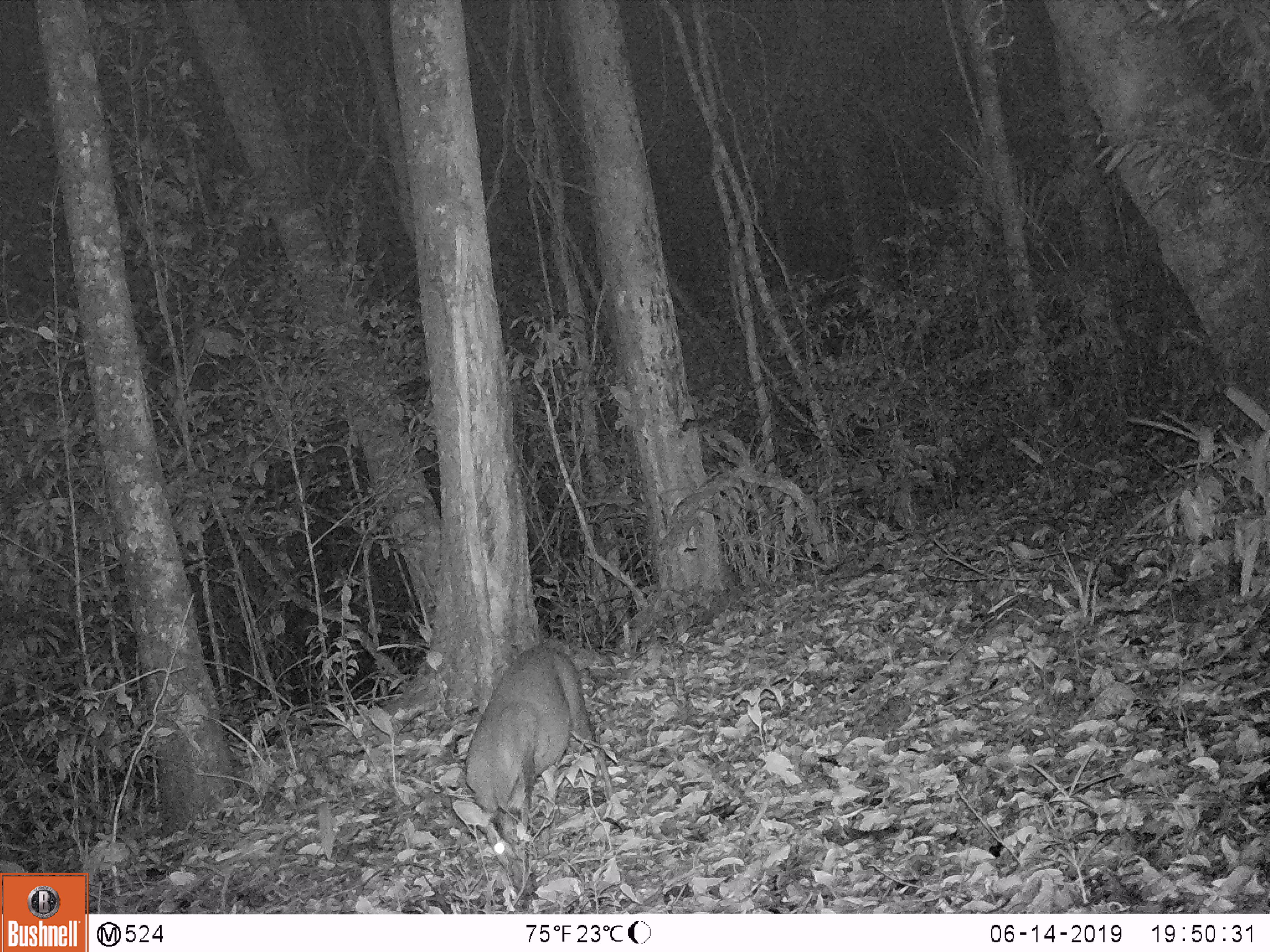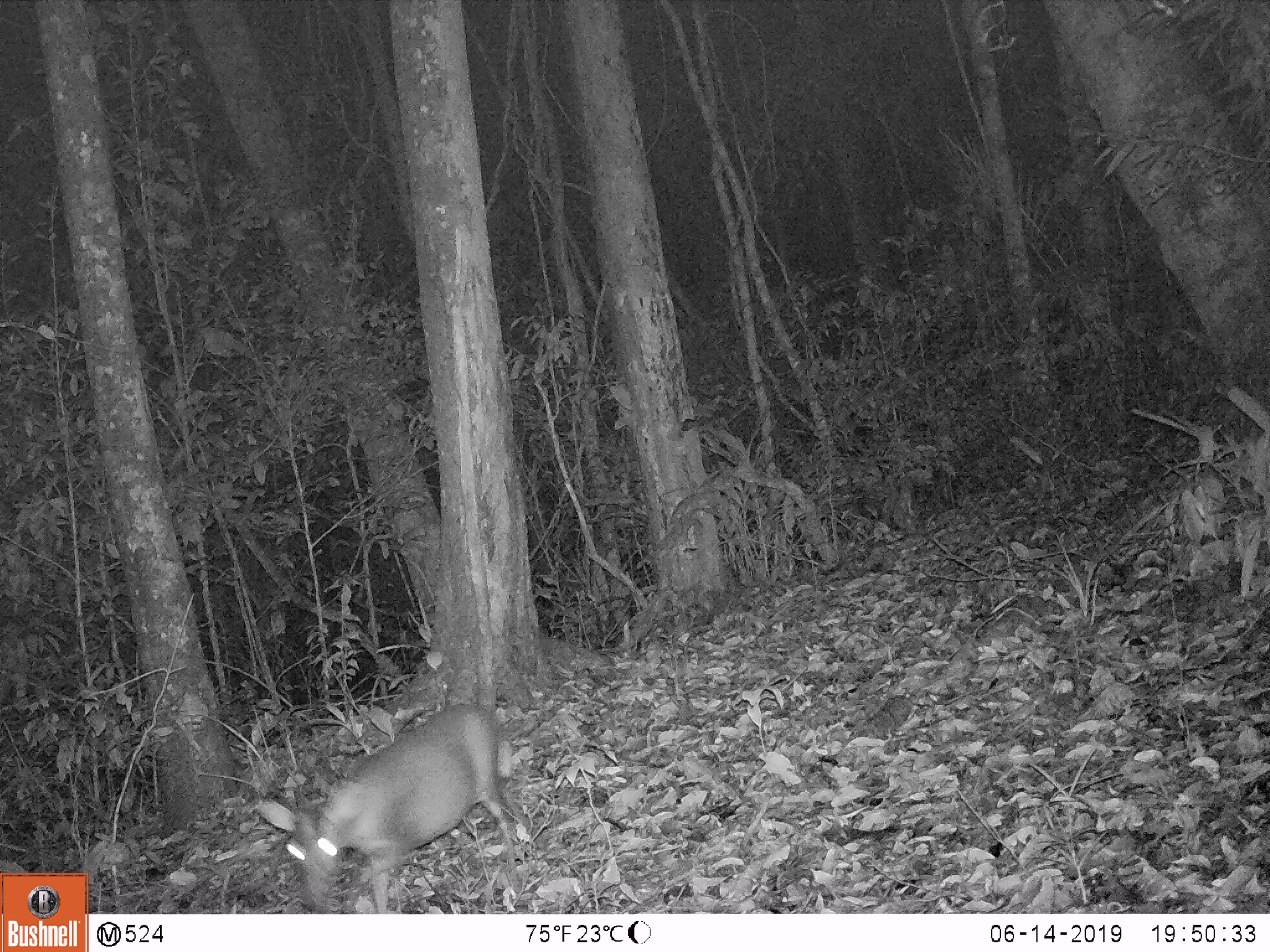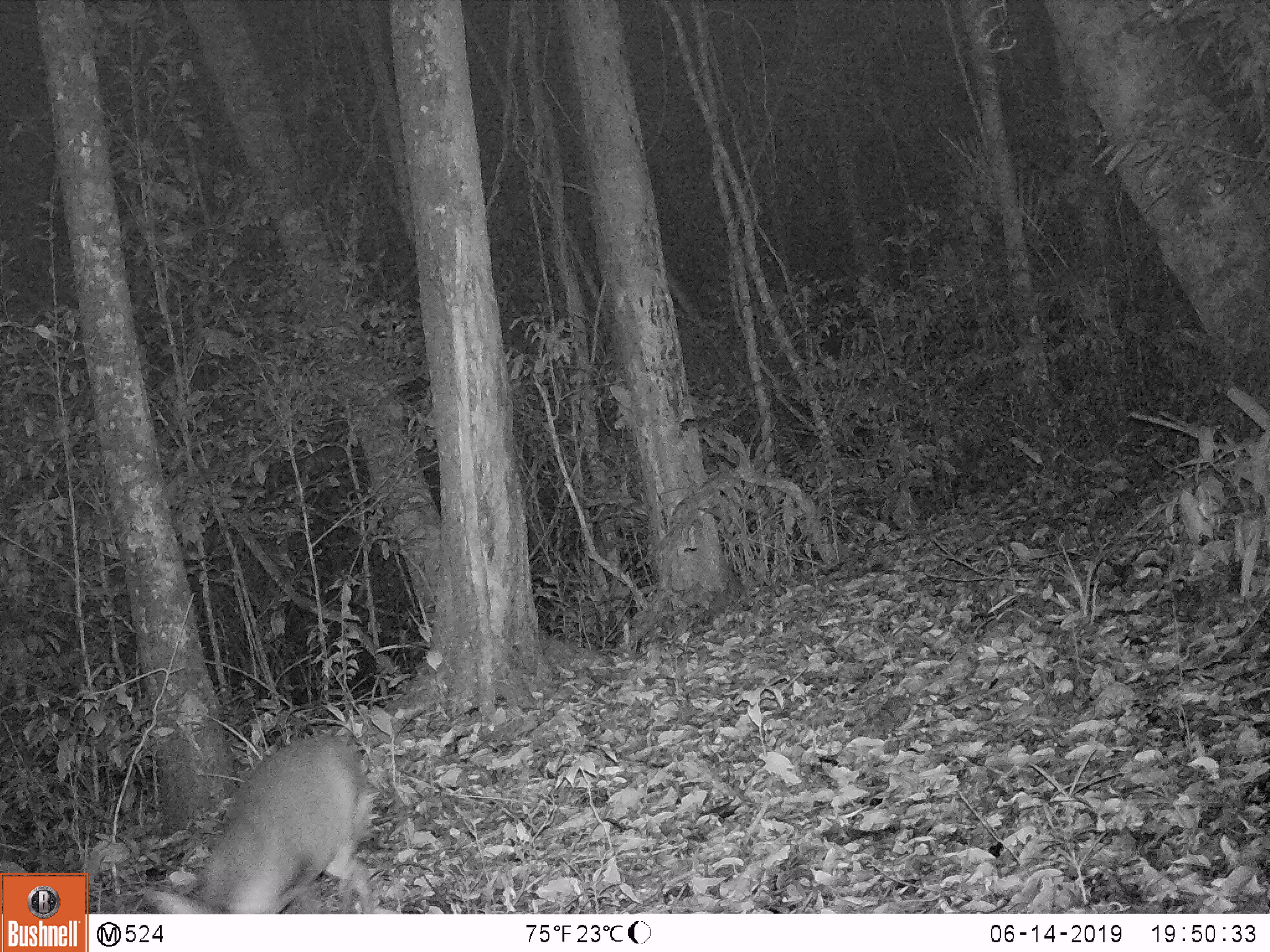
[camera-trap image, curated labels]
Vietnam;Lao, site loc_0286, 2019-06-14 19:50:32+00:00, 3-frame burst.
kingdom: Animalia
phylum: Chordata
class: Mammalia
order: Artiodactyla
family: Cervidae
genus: Muntiacus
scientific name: Muntiacus rooseveltorum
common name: roosevelt's muntjac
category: roosevelts muntjac group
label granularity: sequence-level